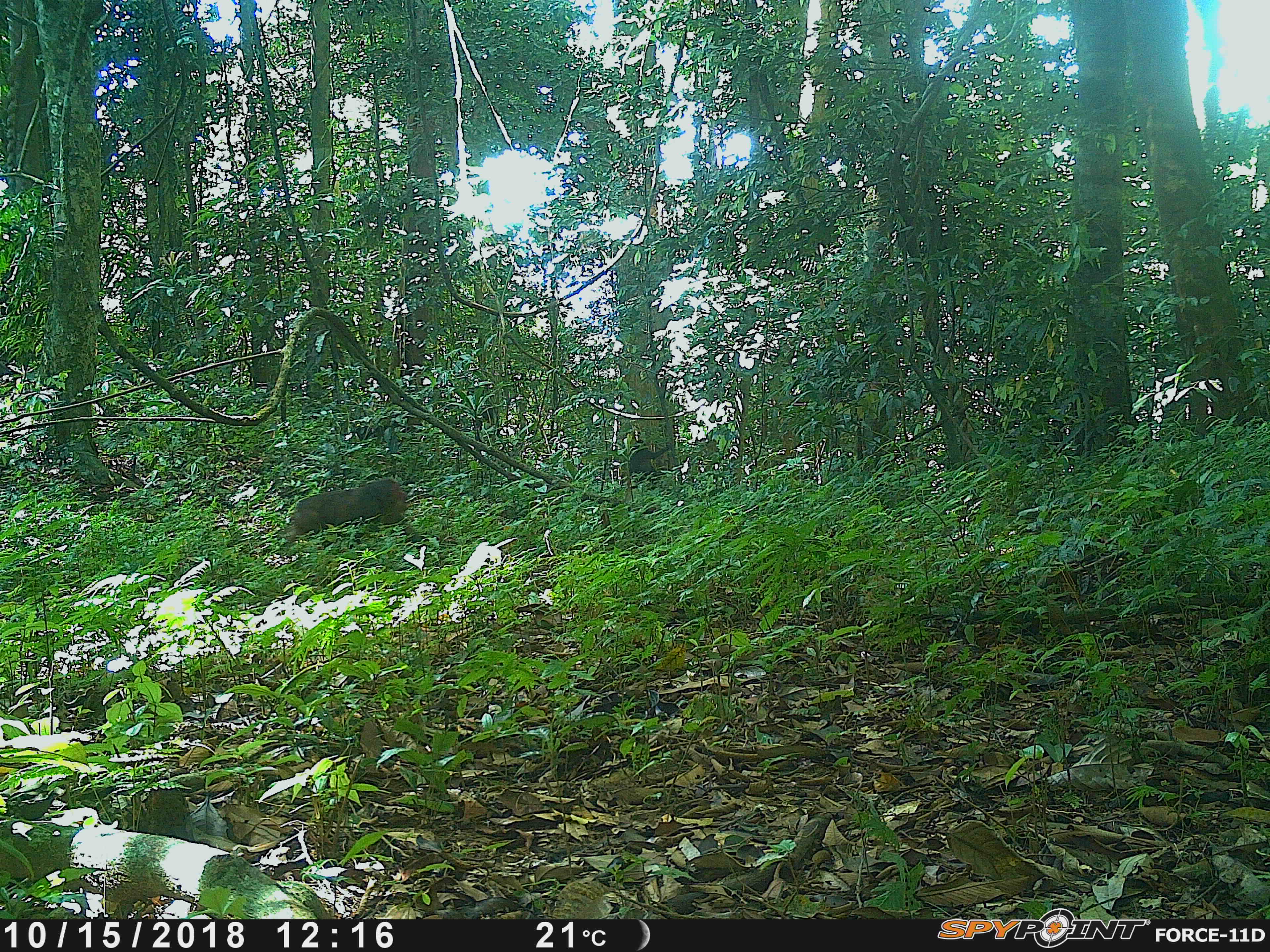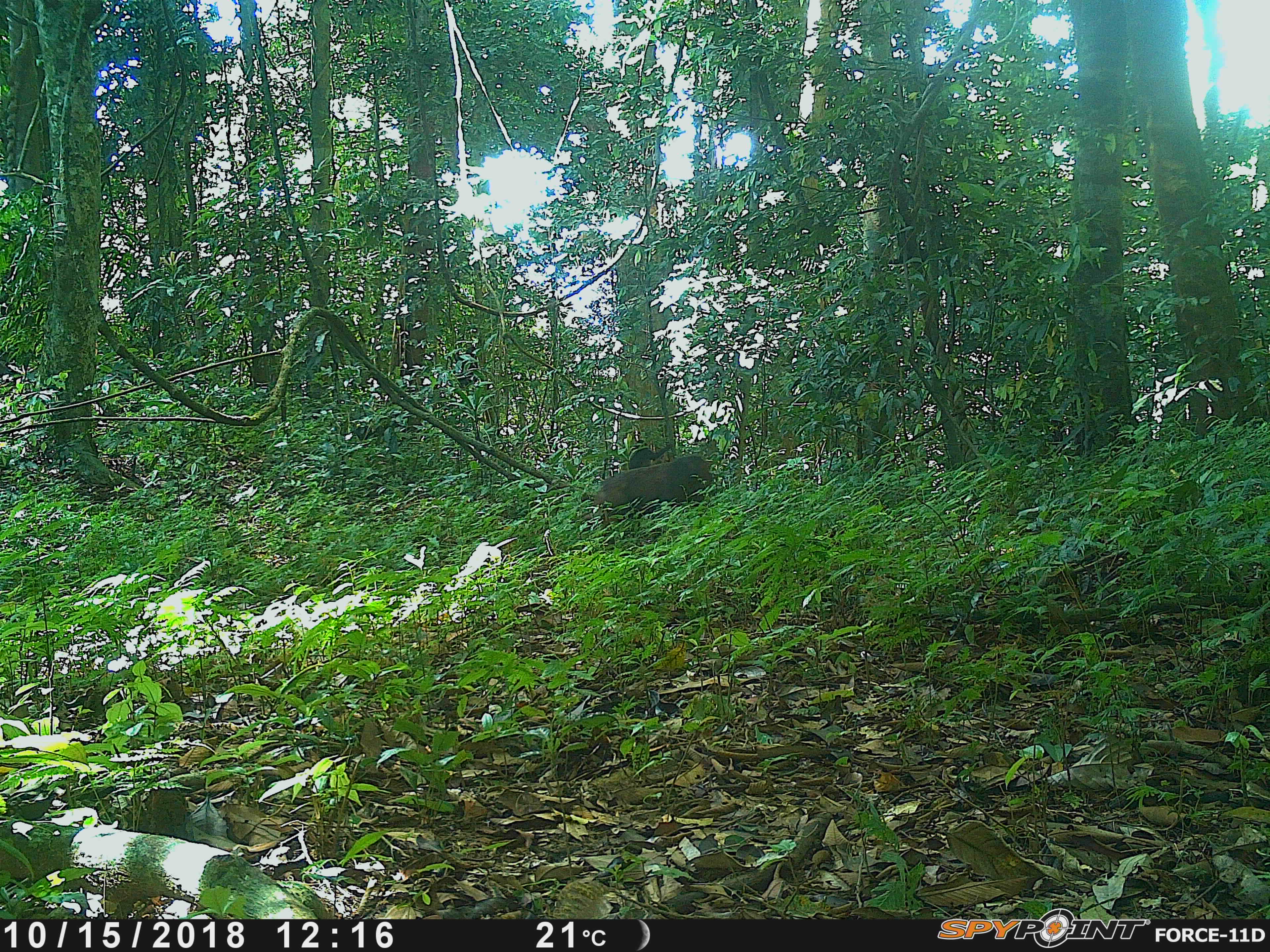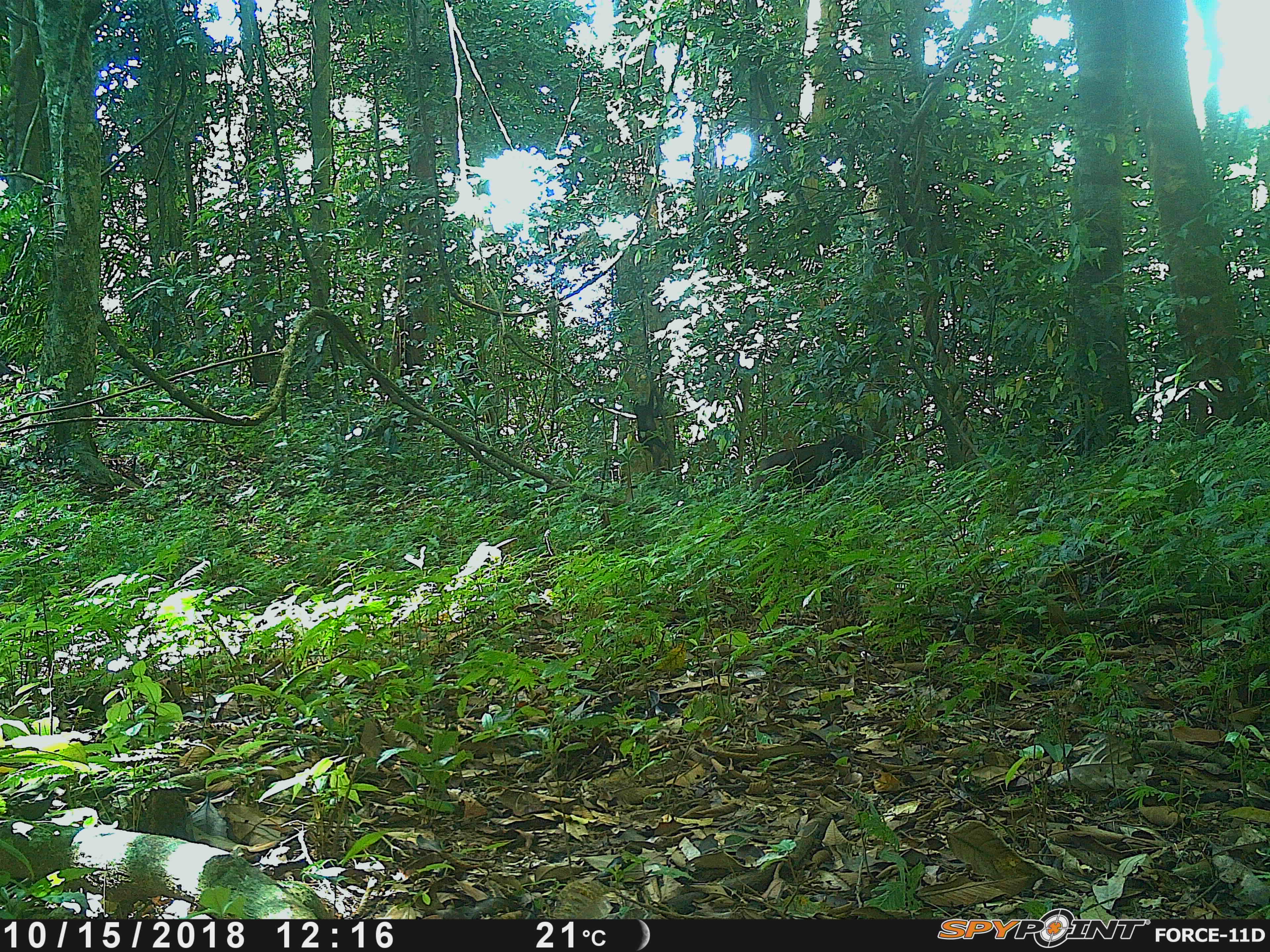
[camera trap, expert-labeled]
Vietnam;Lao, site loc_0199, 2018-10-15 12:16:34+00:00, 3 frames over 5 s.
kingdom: Animalia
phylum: Chordata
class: Mammalia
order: Primates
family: Cercopithecidae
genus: Macaca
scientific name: Macaca arctoides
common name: stump-tailed macaque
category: stump tailed macaque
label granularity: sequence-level